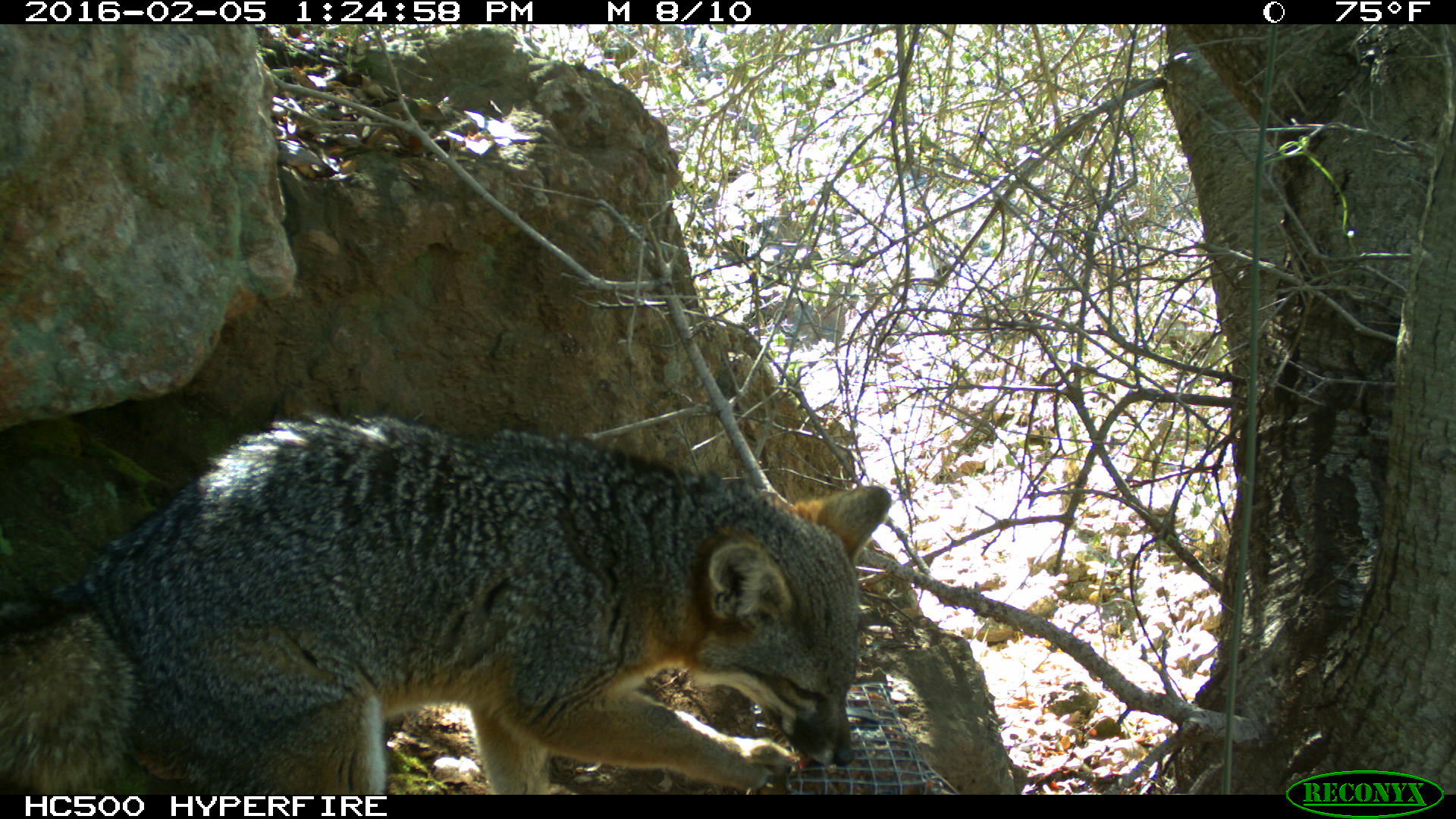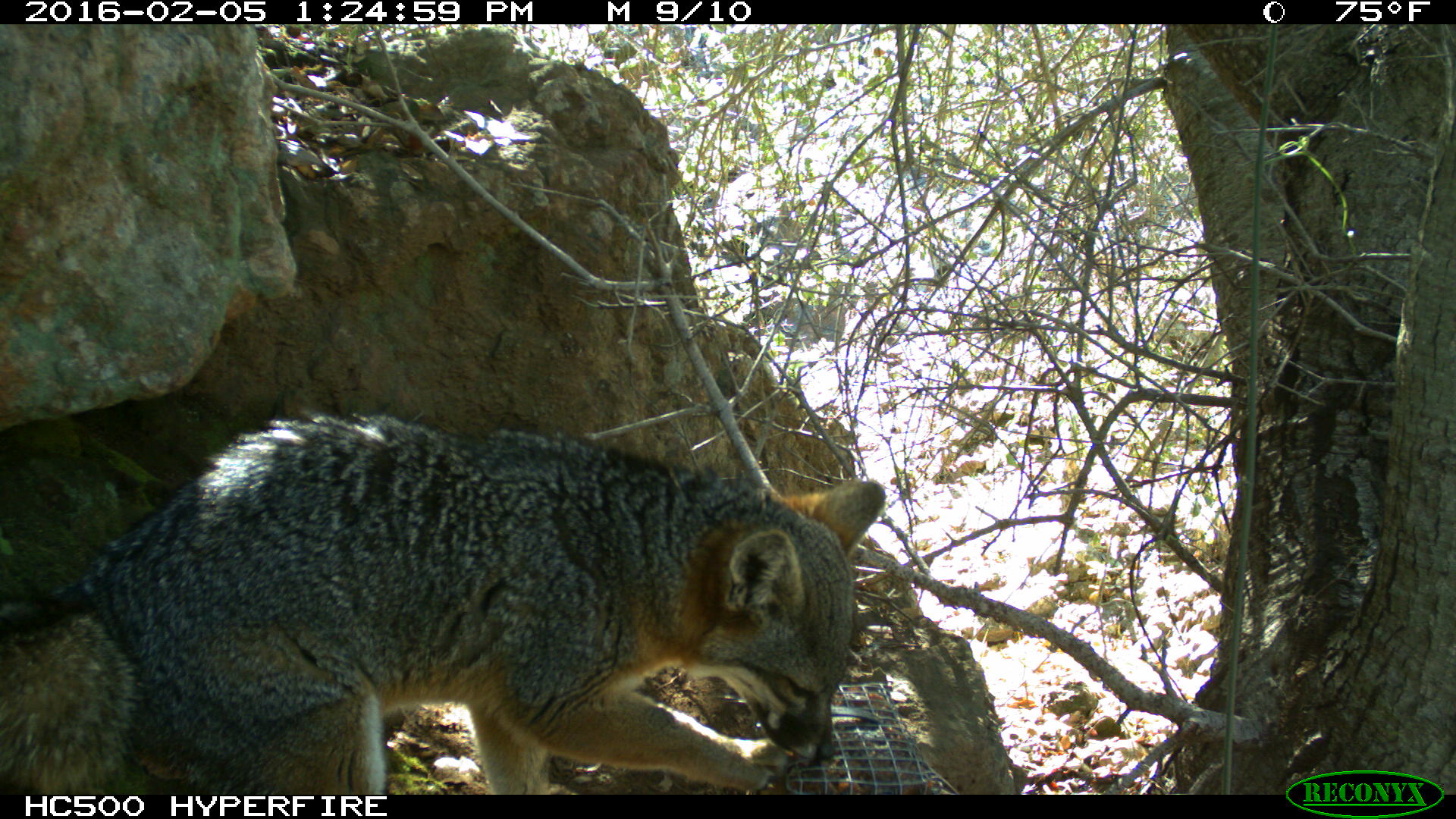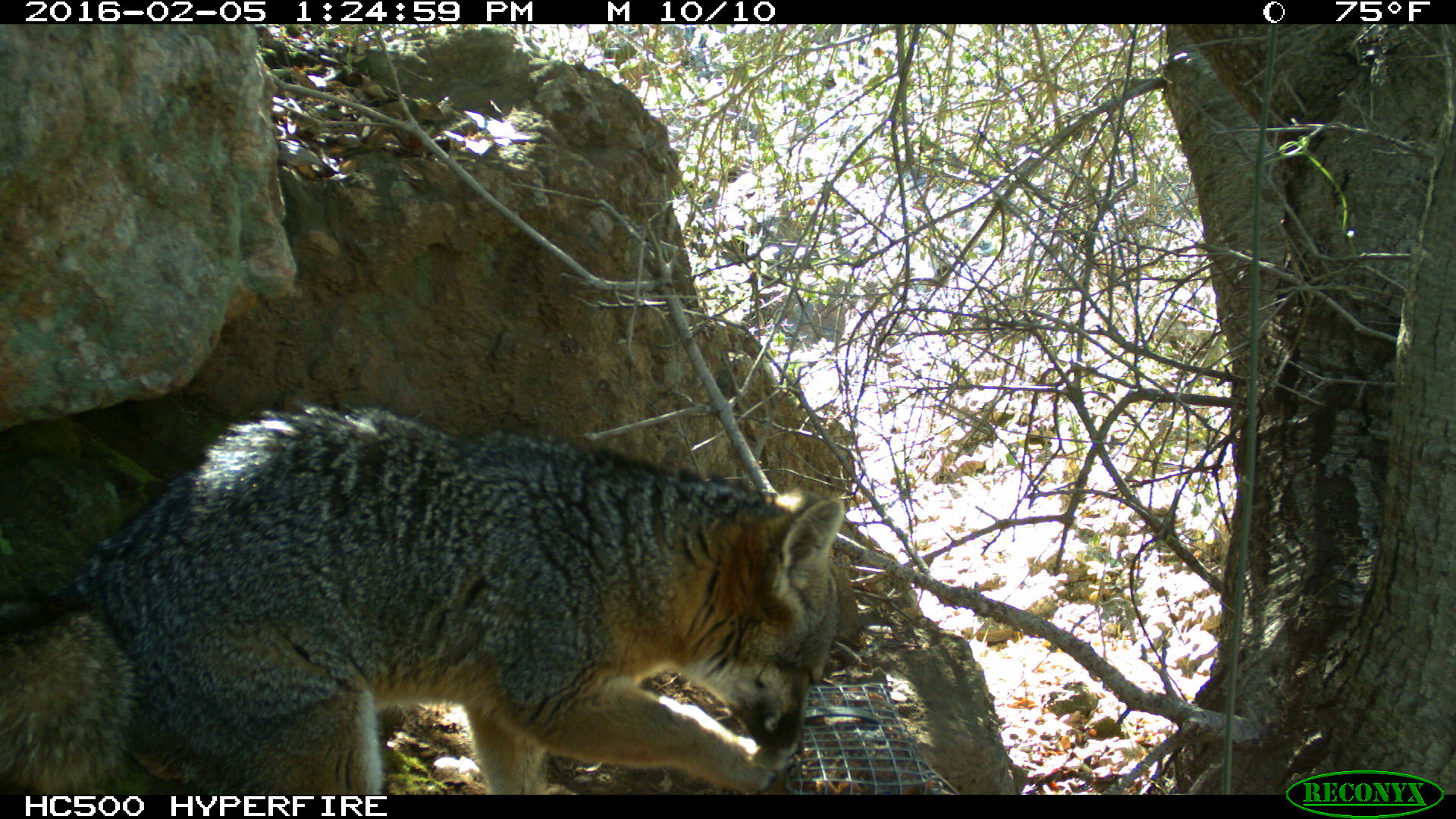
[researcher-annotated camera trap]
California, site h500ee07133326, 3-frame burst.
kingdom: Animalia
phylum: Chordata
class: Mammalia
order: Carnivora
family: Canidae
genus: Urocyon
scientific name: Urocyon littoralis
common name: island fox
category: fox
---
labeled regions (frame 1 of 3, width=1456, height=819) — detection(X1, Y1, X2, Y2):
fox: detection(0, 414, 891, 794)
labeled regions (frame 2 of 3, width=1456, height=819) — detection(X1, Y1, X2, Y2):
fox: detection(0, 410, 886, 792)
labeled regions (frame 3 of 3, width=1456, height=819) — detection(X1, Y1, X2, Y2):
fox: detection(0, 401, 846, 794)